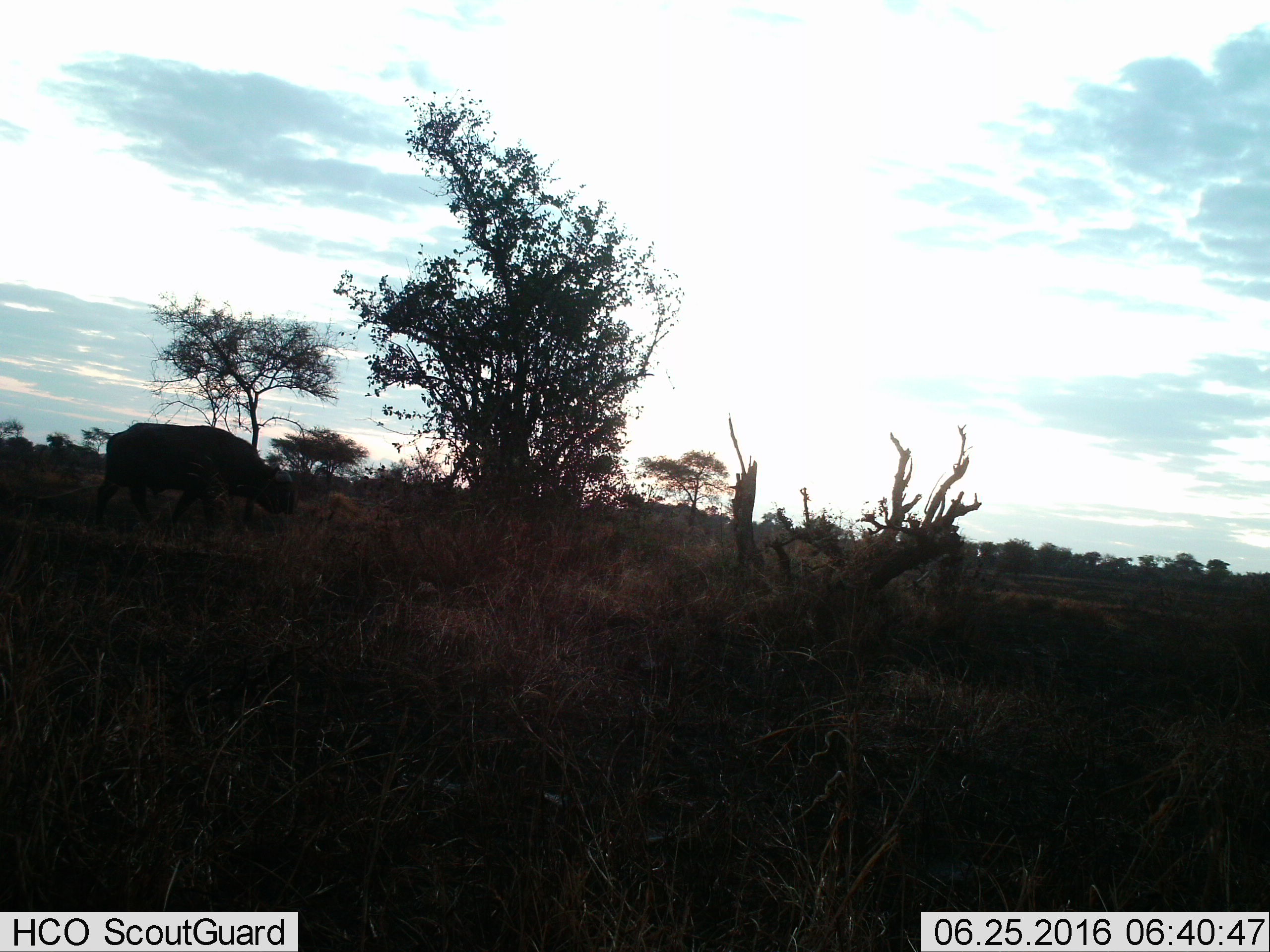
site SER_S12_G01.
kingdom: Animalia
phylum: Chordata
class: Mammalia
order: Artiodactyla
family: Bovidae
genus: Syncerus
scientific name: Syncerus caffer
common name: african buffalo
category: buffalo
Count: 1.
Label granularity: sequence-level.